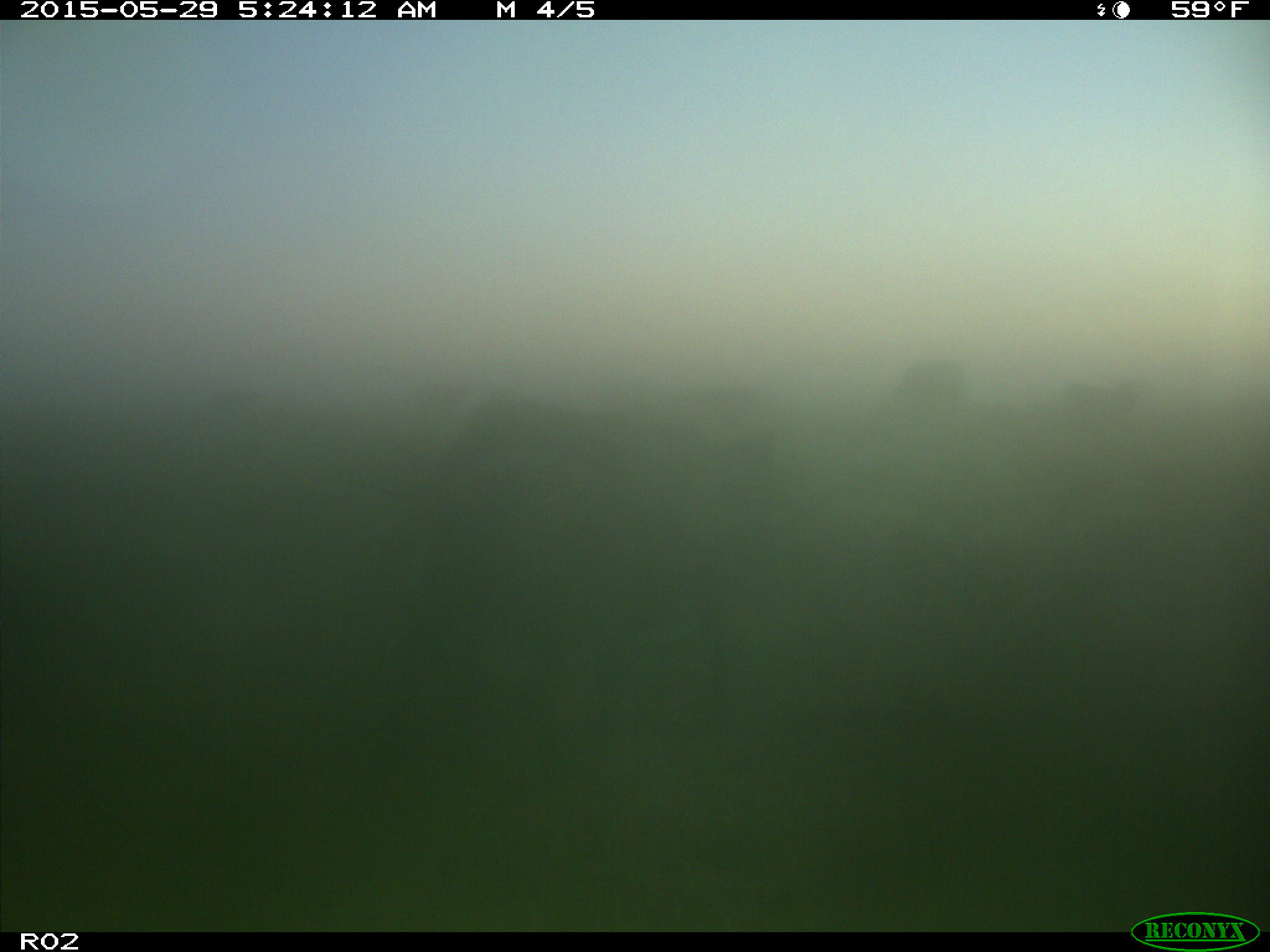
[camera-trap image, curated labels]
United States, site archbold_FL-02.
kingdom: Animalia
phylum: Chordata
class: Mammalia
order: Artiodactyla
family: Bovidae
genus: Bos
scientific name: Bos taurus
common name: domestic cow